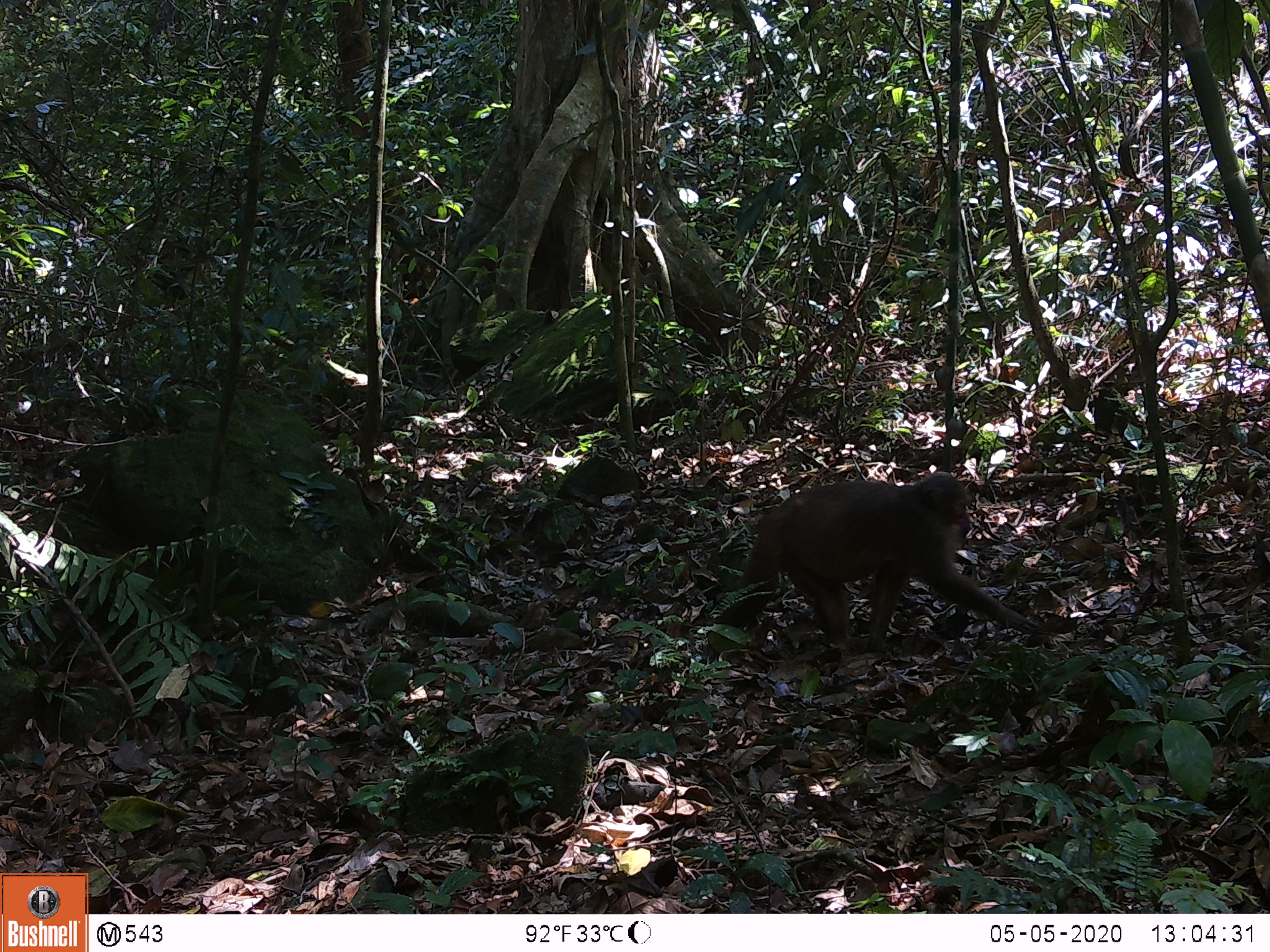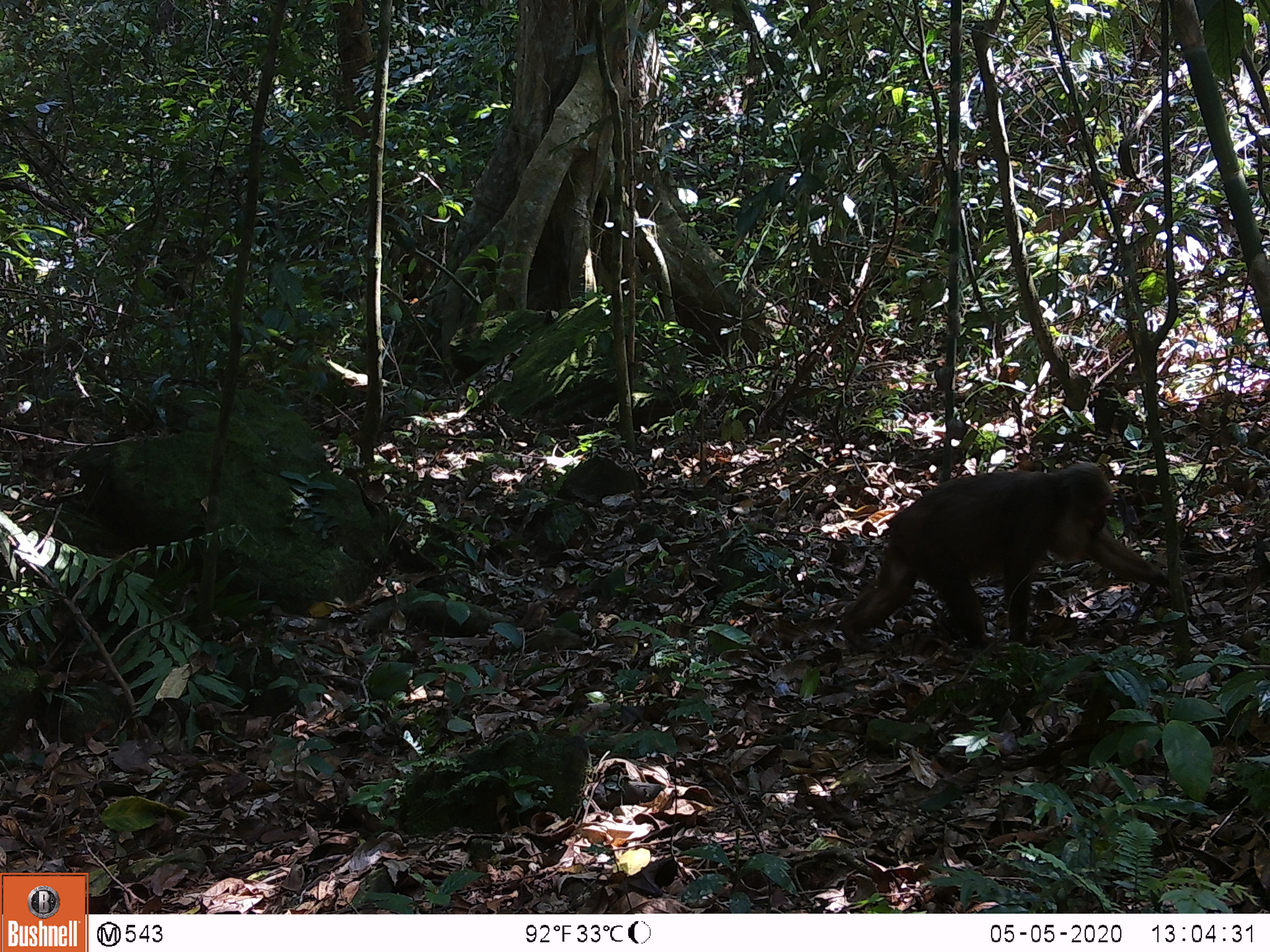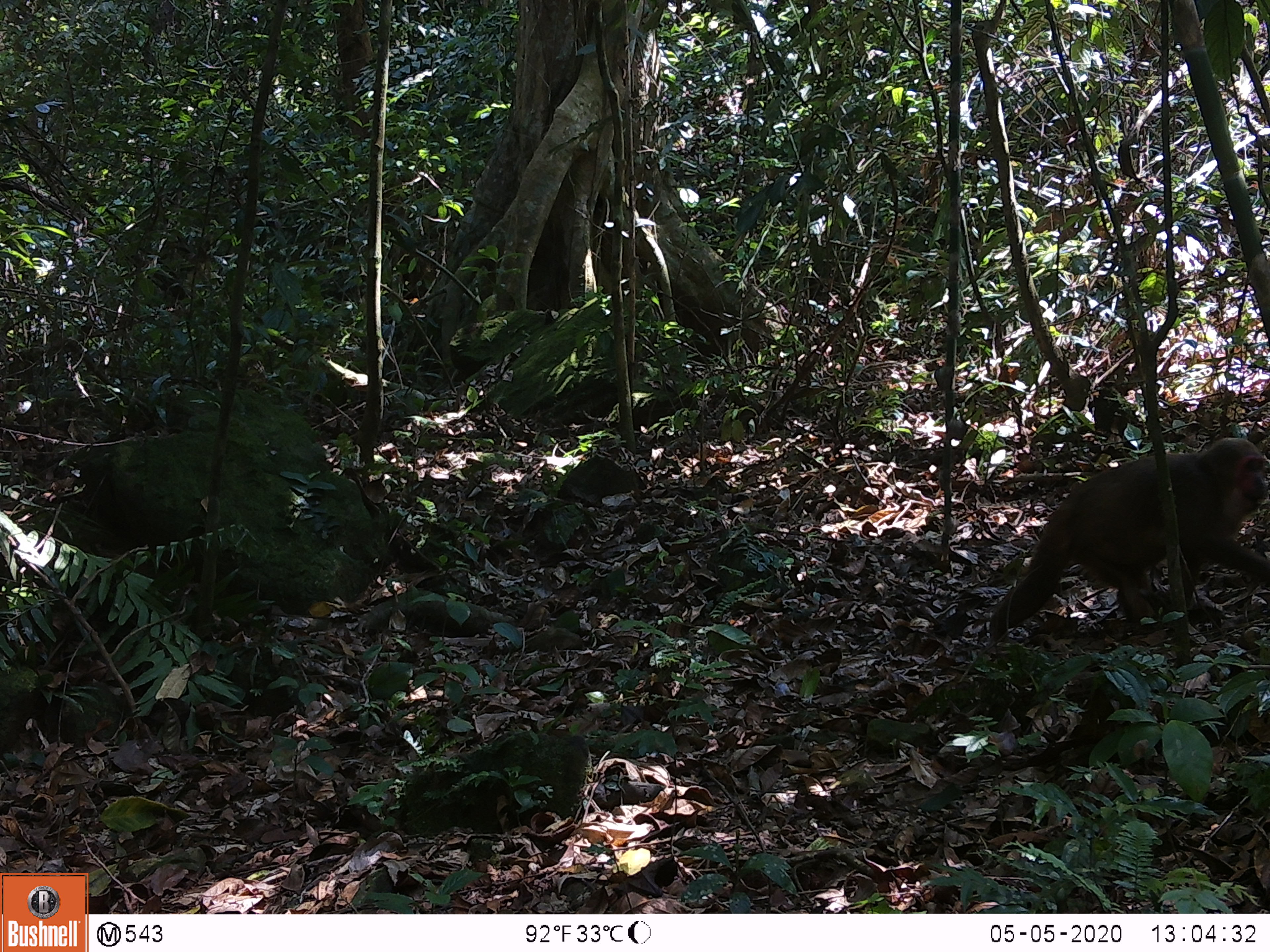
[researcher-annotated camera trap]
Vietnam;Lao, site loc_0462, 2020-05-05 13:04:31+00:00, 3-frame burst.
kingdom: Animalia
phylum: Chordata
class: Mammalia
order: Primates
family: Cercopithecidae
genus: Macaca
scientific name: Macaca arctoides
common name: stump-tailed macaque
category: stump tailed macaque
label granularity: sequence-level